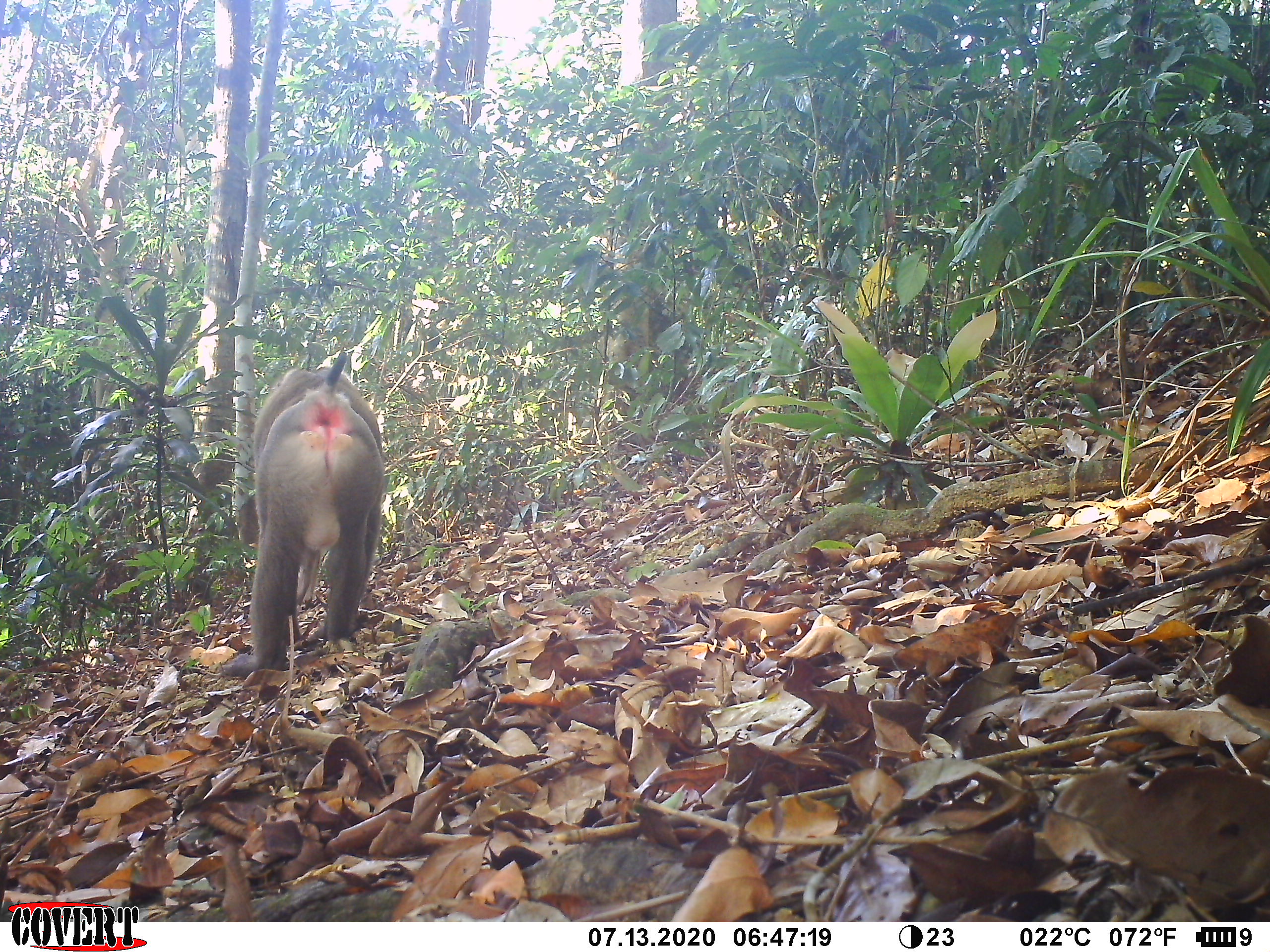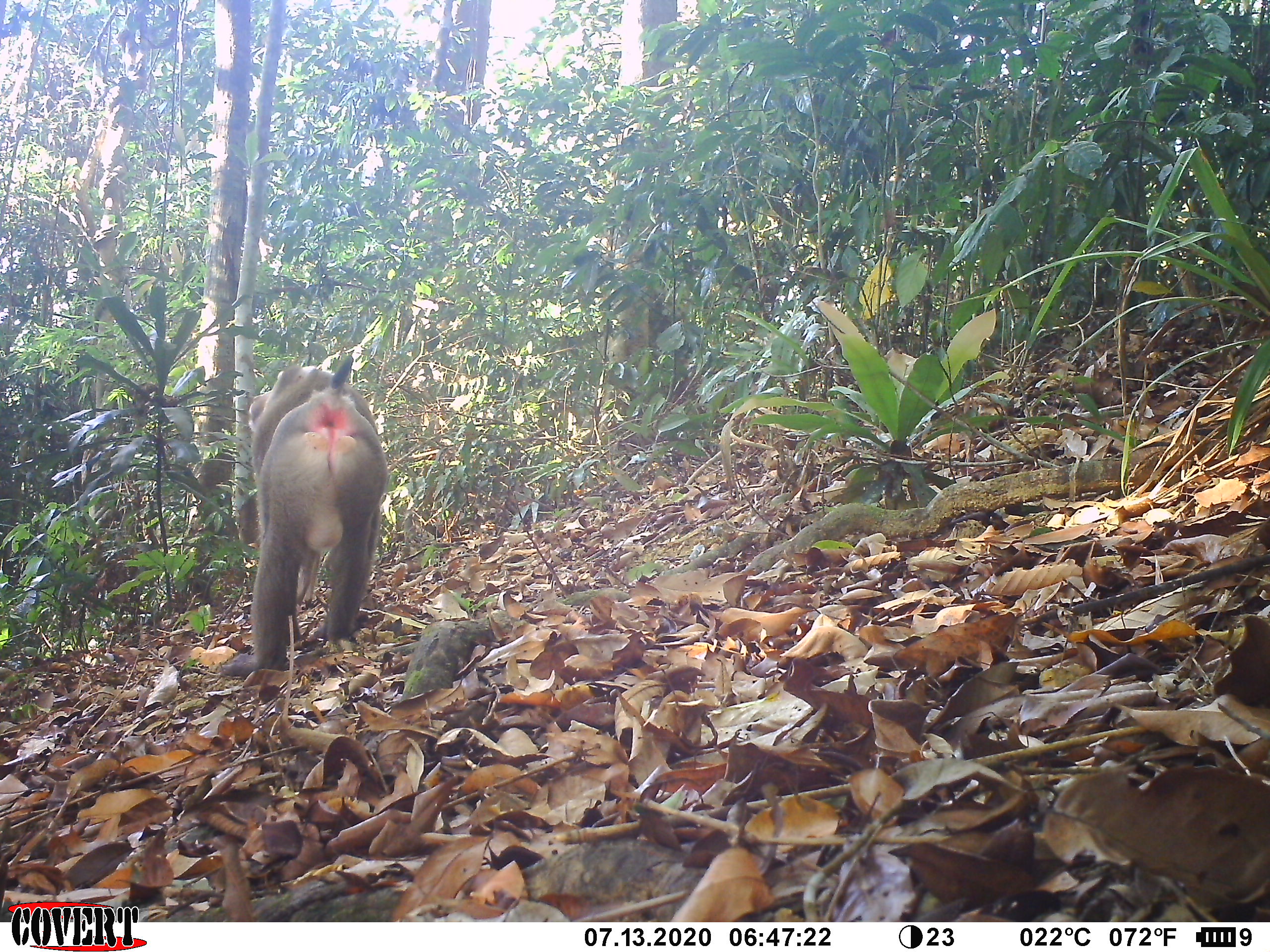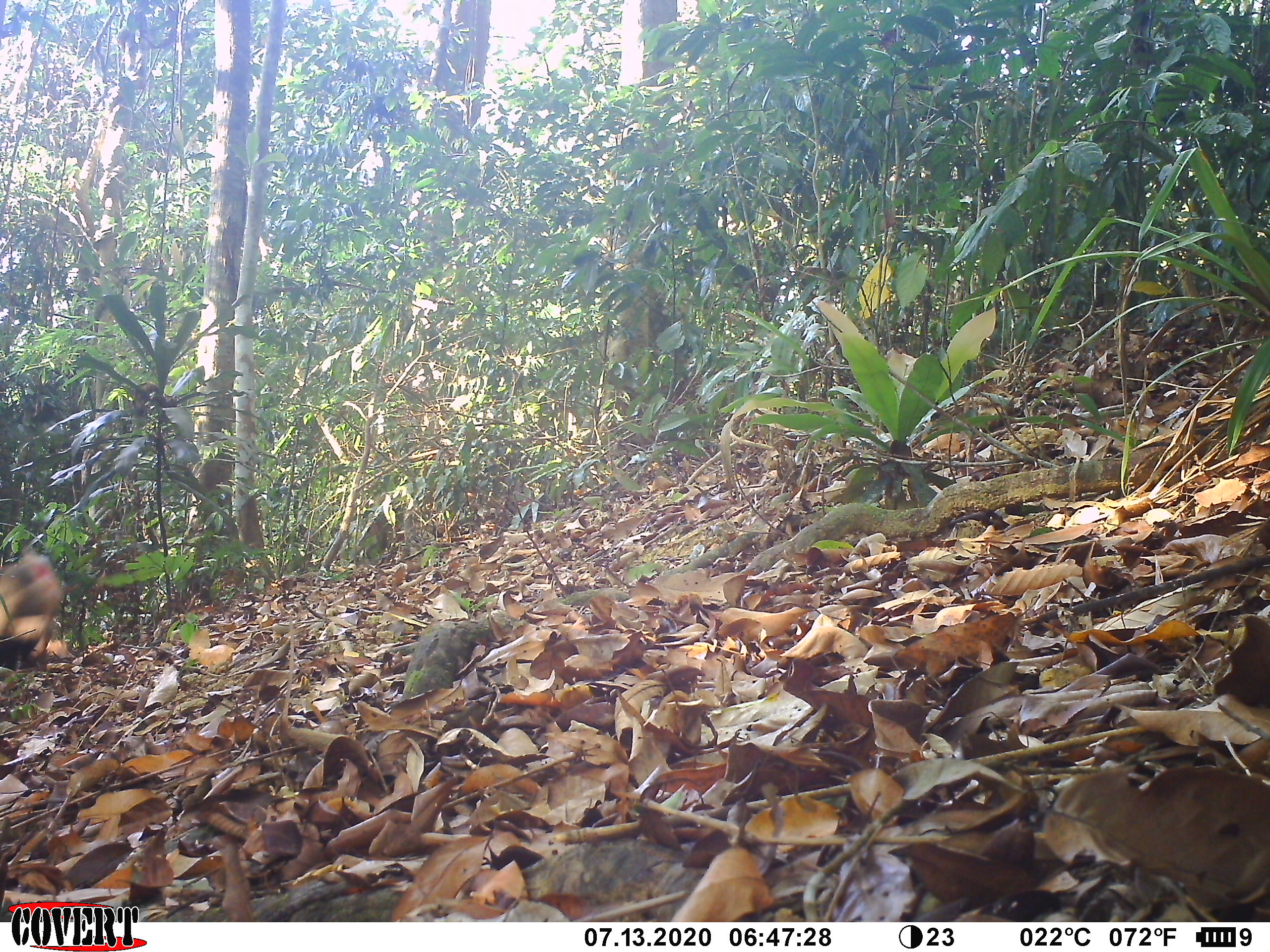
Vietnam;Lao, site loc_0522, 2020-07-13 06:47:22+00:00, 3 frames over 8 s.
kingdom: Animalia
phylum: Chordata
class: Mammalia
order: Primates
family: Cercopithecidae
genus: Macaca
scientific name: Macaca nemestrina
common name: pig-tailed macaque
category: pig tailed macaque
Pig tailed macaque (pig-tailed macaque) (Macaca nemestrina). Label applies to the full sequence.